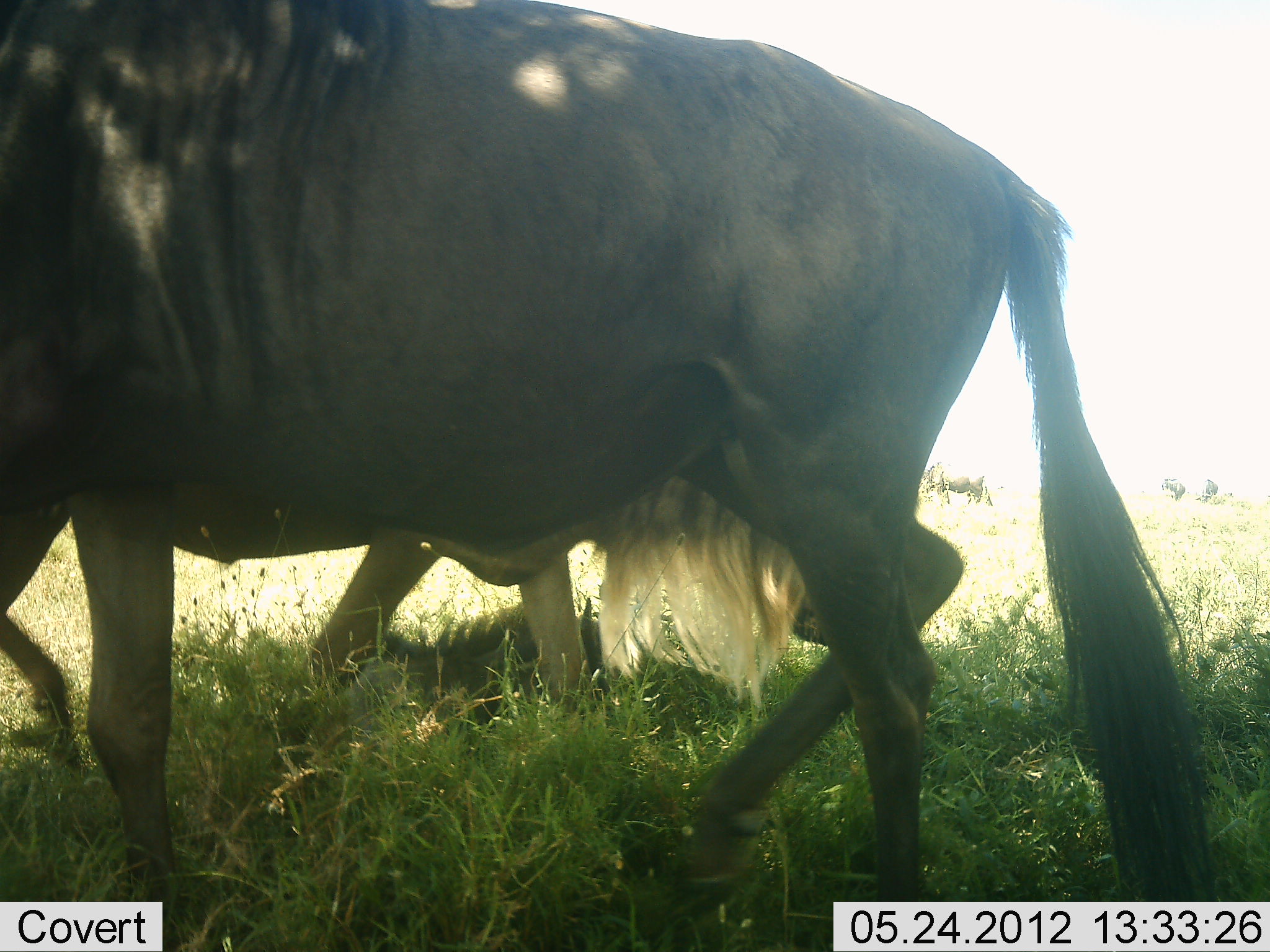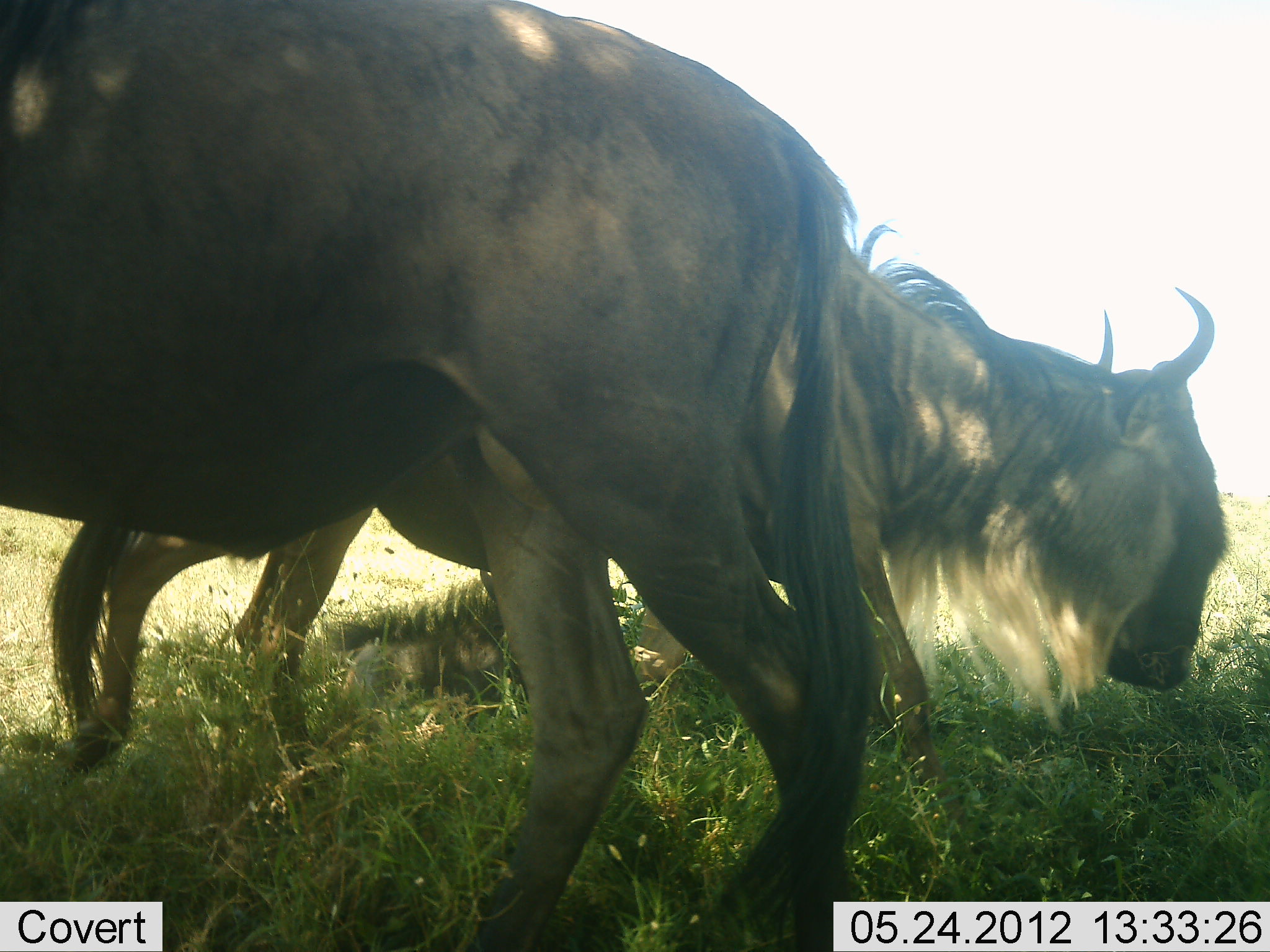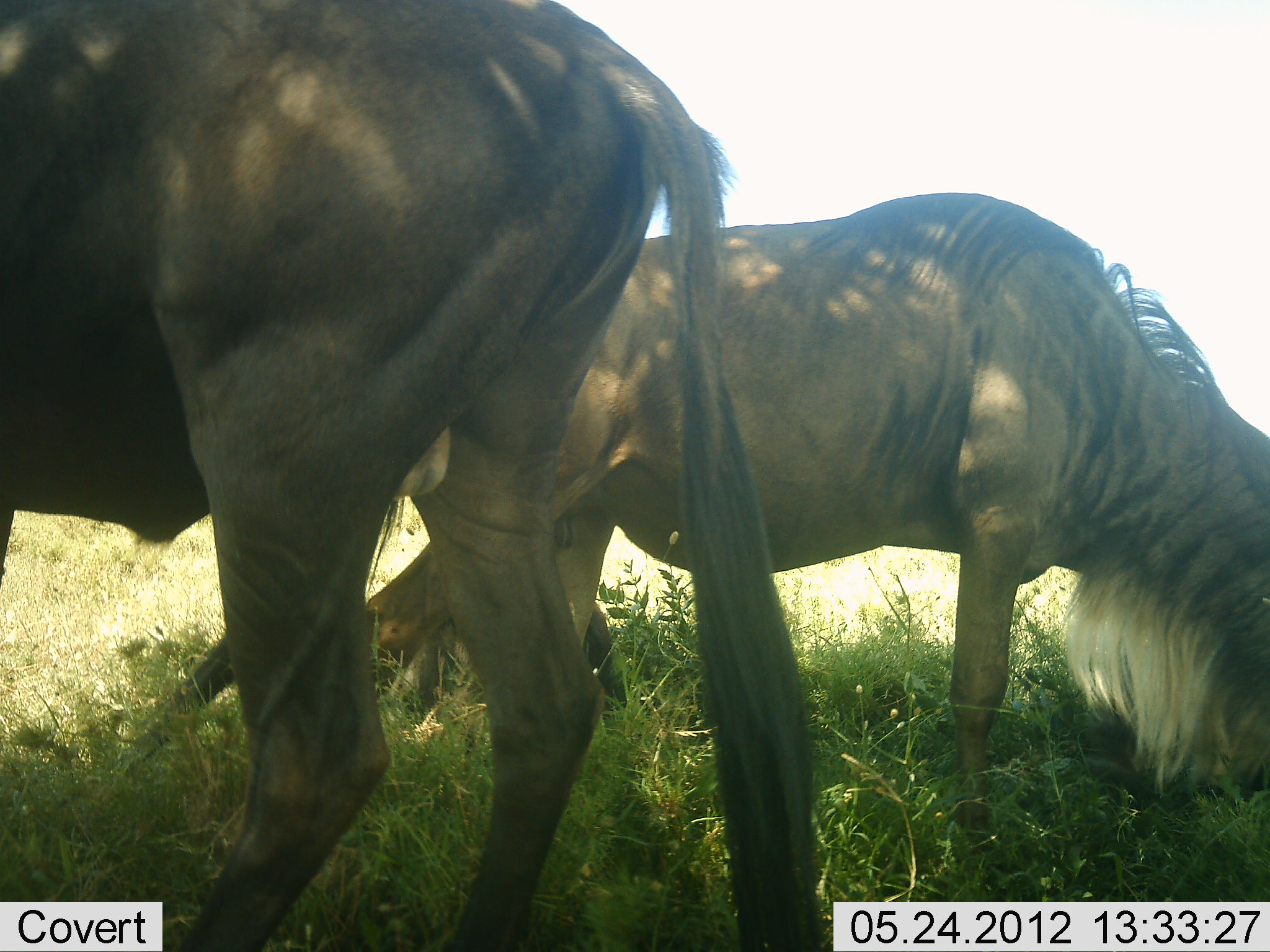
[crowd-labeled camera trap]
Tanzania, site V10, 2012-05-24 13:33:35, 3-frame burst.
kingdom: Animalia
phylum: Chordata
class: Mammalia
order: Artiodactyla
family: Bovidae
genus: Connochaetes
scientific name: Connochaetes taurinus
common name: blue wildebeest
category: wildebeest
Wildebeest (blue wildebeest) (Connochaetes taurinus), count 3. Behavior (volunteer vote fractions): standing 80%, resting 30%, moving 80%, interacting 0%. Young present (vote fraction): 20%. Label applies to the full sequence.